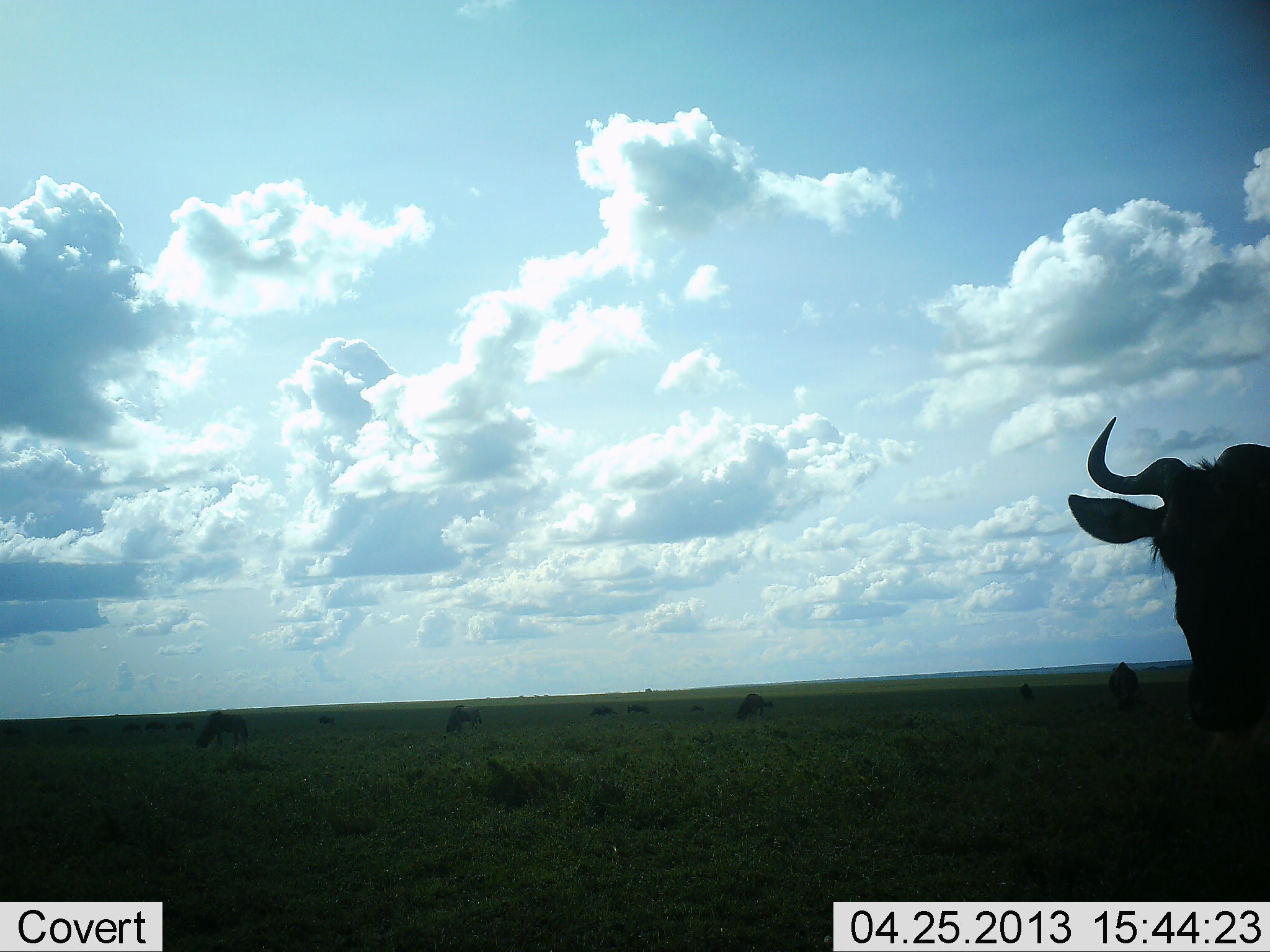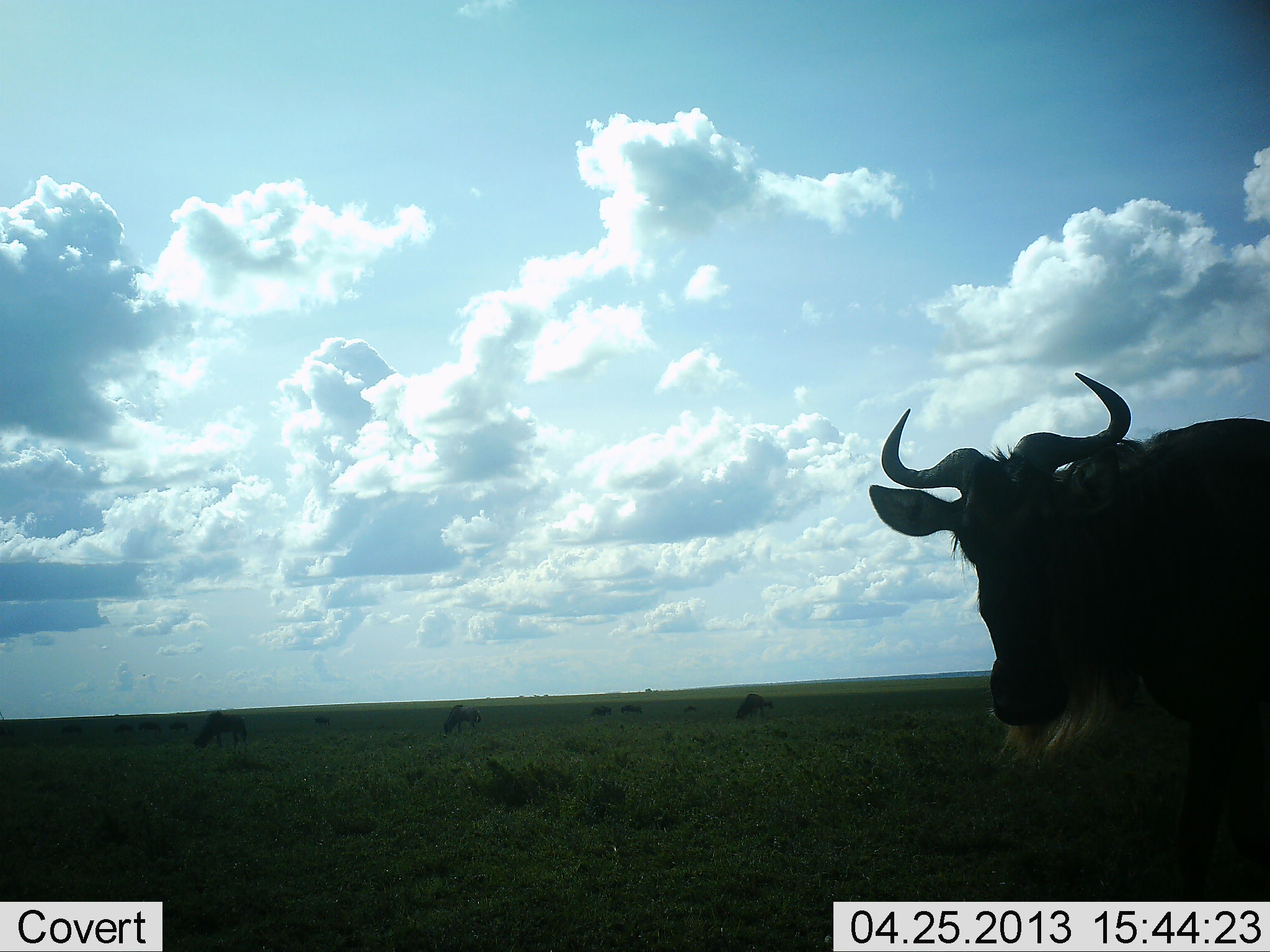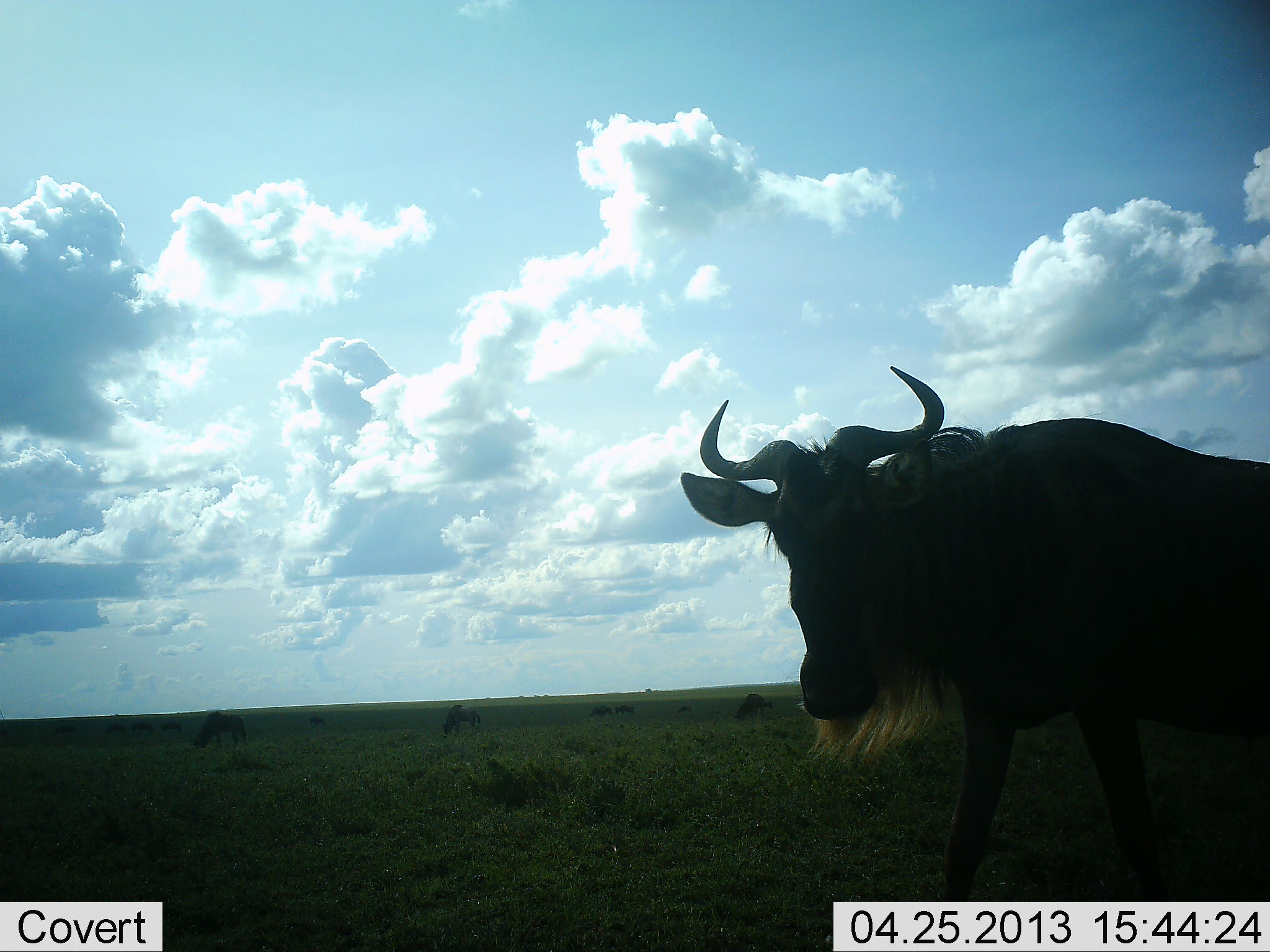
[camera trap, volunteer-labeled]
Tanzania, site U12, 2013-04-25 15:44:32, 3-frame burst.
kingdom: Animalia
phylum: Chordata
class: Mammalia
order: Artiodactyla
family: Bovidae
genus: Connochaetes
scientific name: Connochaetes taurinus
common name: blue wildebeest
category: wildebeest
Wildebeest (blue wildebeest) (Connochaetes taurinus), count 11-50. Behavior (volunteer vote fractions): standing 30%, resting 0%, moving 80%, interacting 0%. Young present (vote fraction): 0%. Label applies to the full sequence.